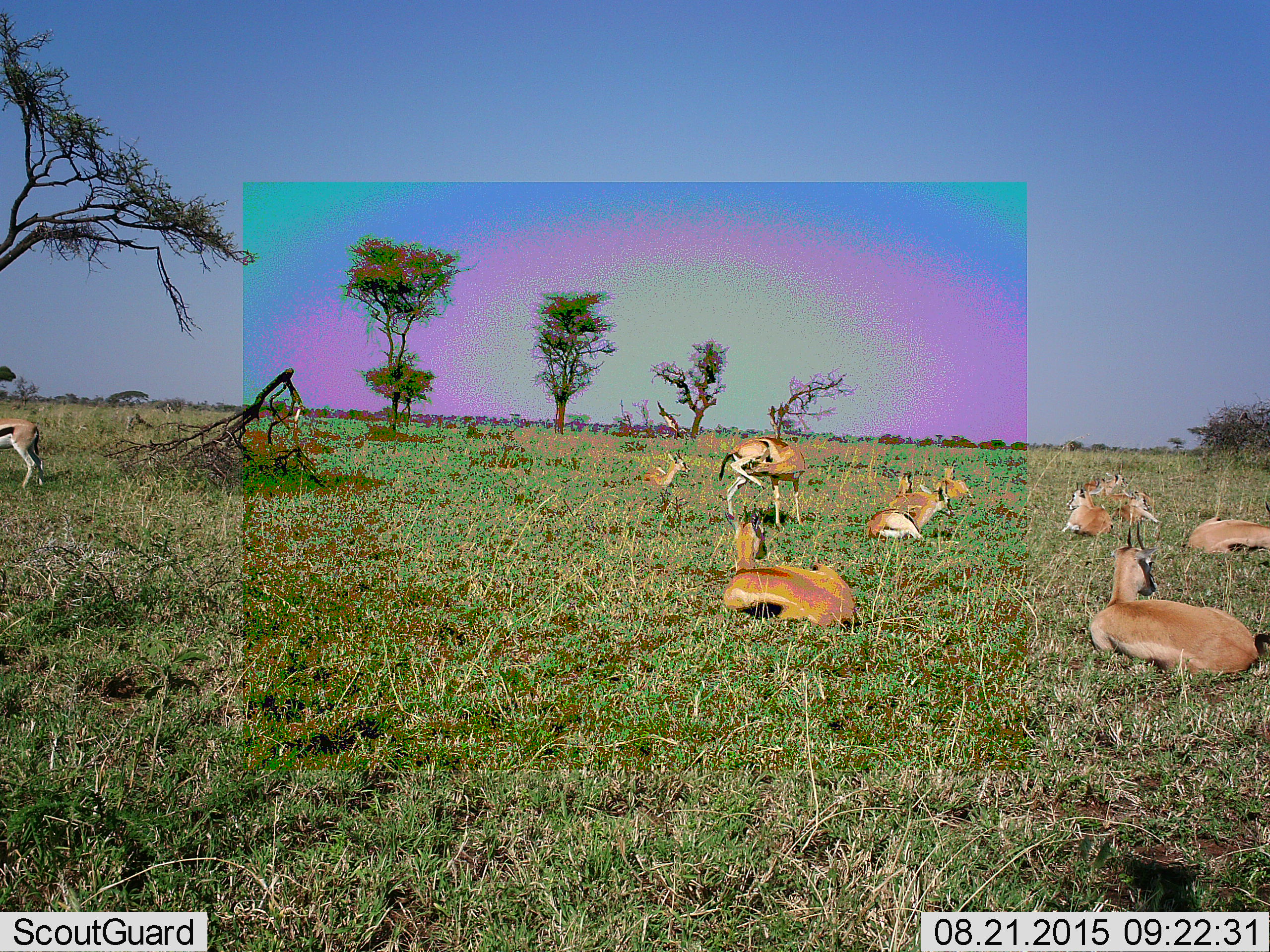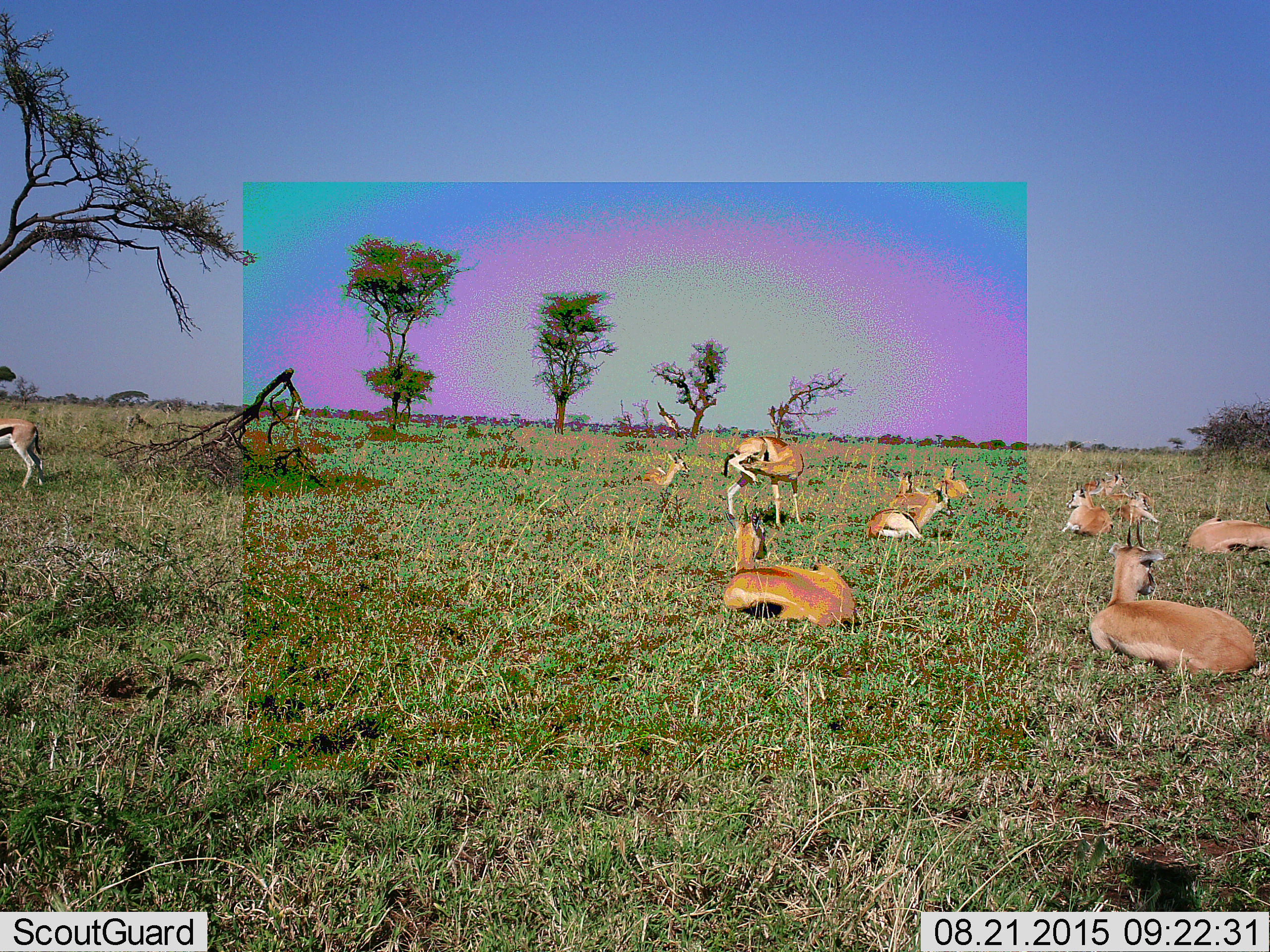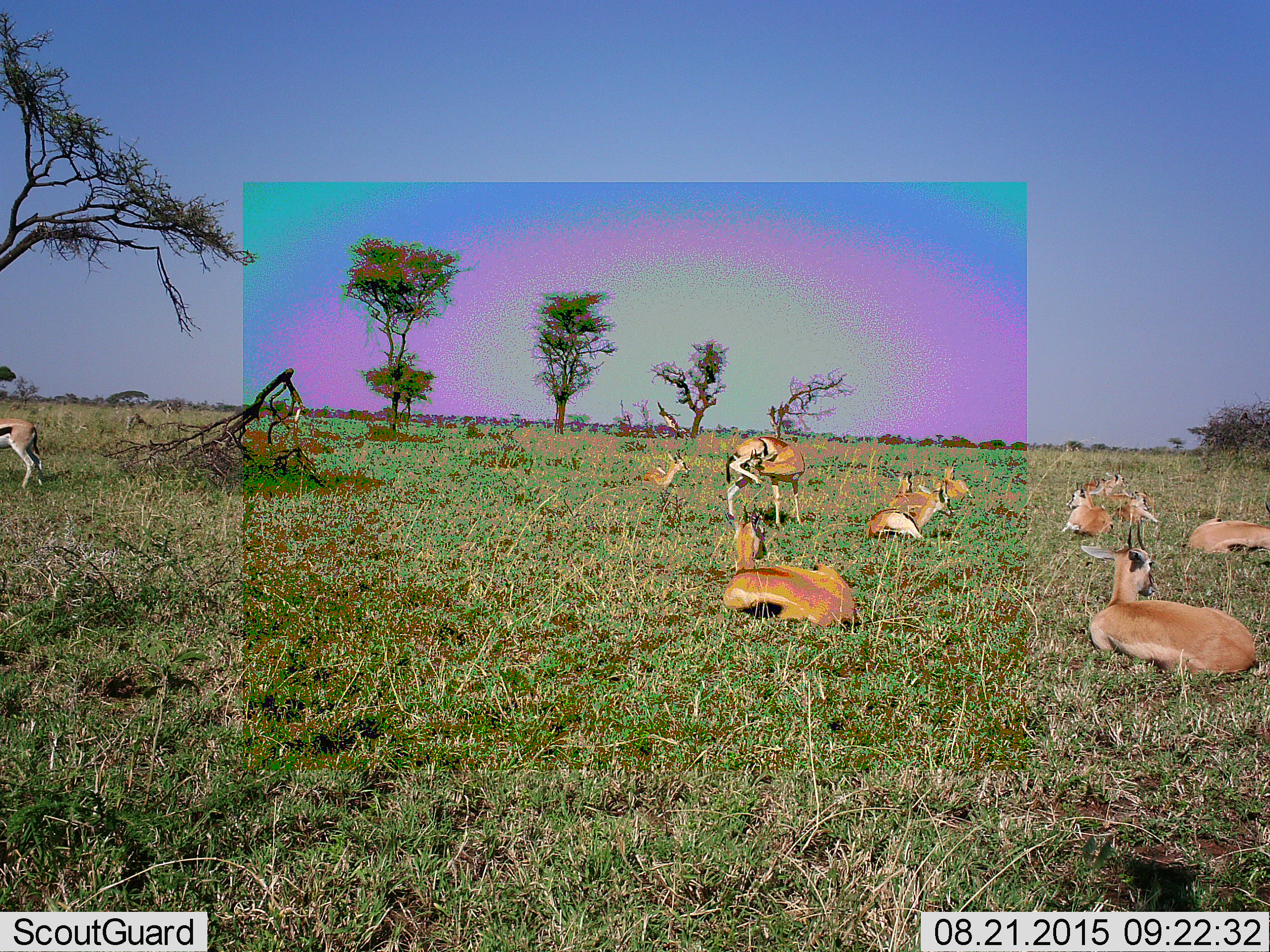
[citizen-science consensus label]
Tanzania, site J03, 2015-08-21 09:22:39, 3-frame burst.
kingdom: Animalia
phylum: Chordata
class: Mammalia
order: Artiodactyla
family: Bovidae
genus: Eudorcas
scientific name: Eudorcas thomsonii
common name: thomson's gazelle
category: gazellethomsons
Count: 11-50.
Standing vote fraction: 56%.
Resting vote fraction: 100%.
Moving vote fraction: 22%.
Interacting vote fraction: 22%.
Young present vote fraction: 11%.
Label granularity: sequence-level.